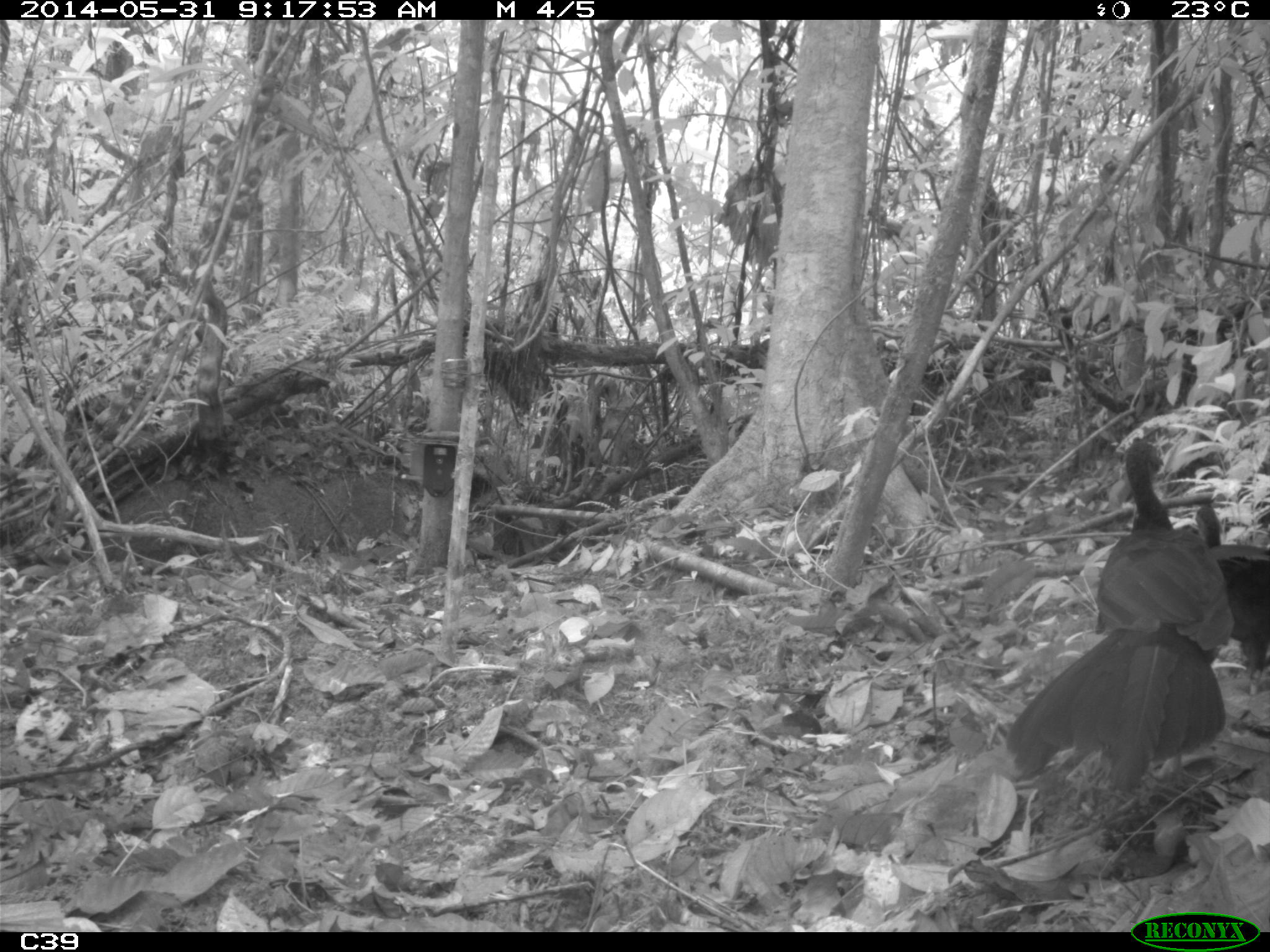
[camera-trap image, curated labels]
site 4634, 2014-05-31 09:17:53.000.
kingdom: Animalia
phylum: Chordata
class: Aves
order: Galliformes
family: Cracidae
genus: Penelope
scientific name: Penelope jacquacu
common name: spix's guan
Penelope jacquacu (spix's guan), count 2, age adult, sex female.